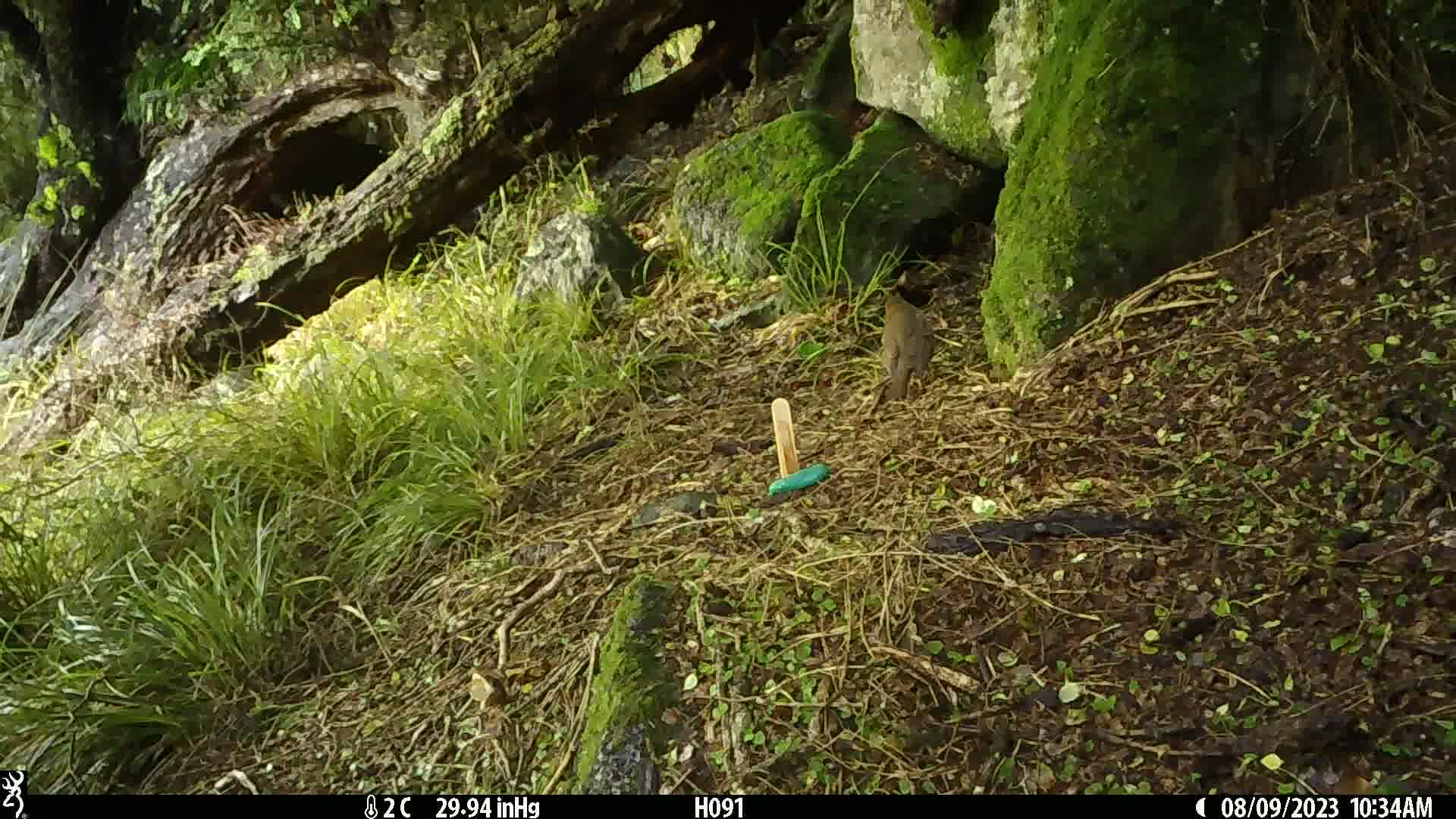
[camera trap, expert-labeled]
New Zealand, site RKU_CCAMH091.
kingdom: Animalia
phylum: Chordata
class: Aves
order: Passeriformes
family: Turdidae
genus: Turdus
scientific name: Turdus philomelos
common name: song thrush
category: thrush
Thrush (song thrush) (Turdus philomelos).